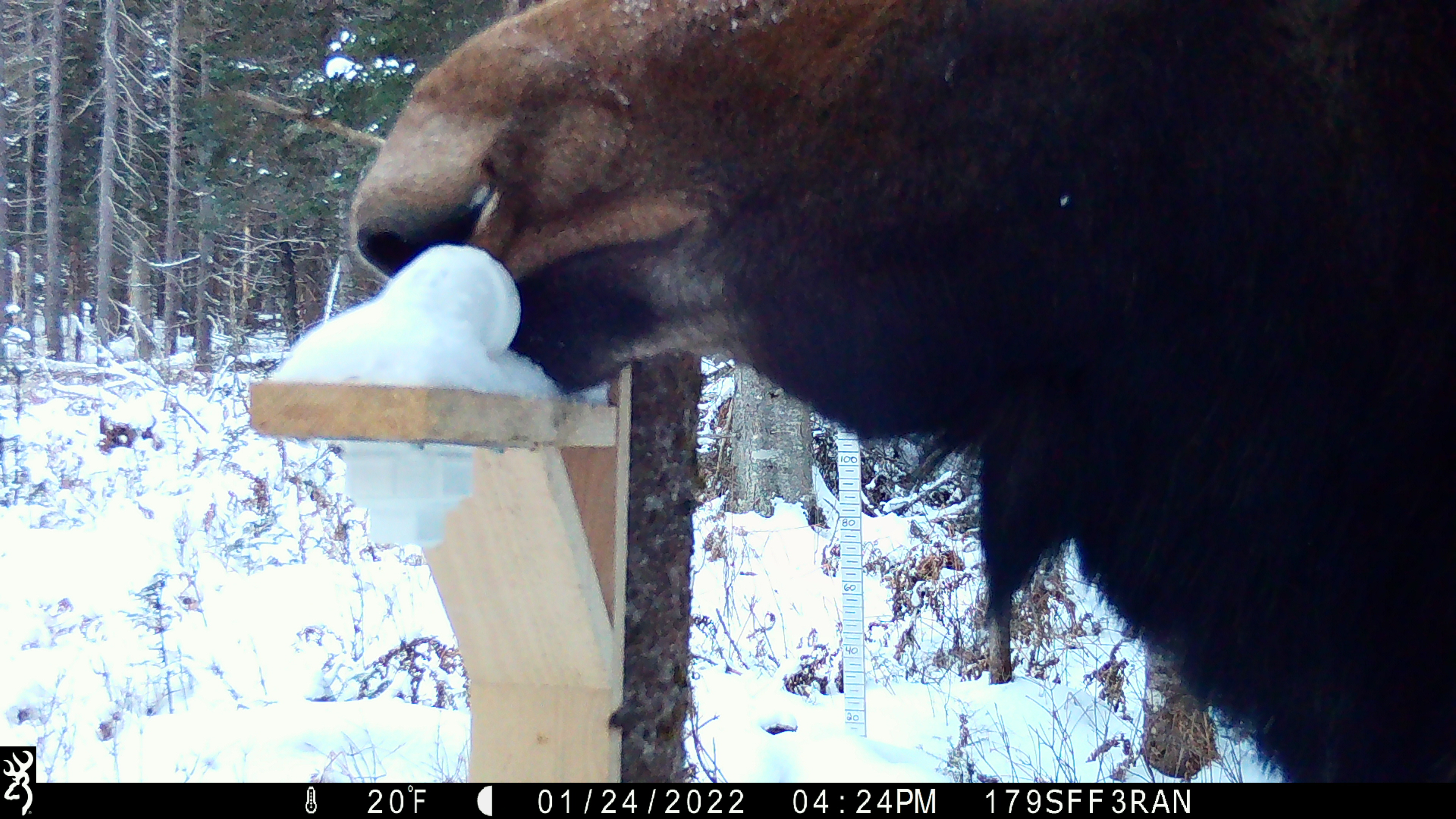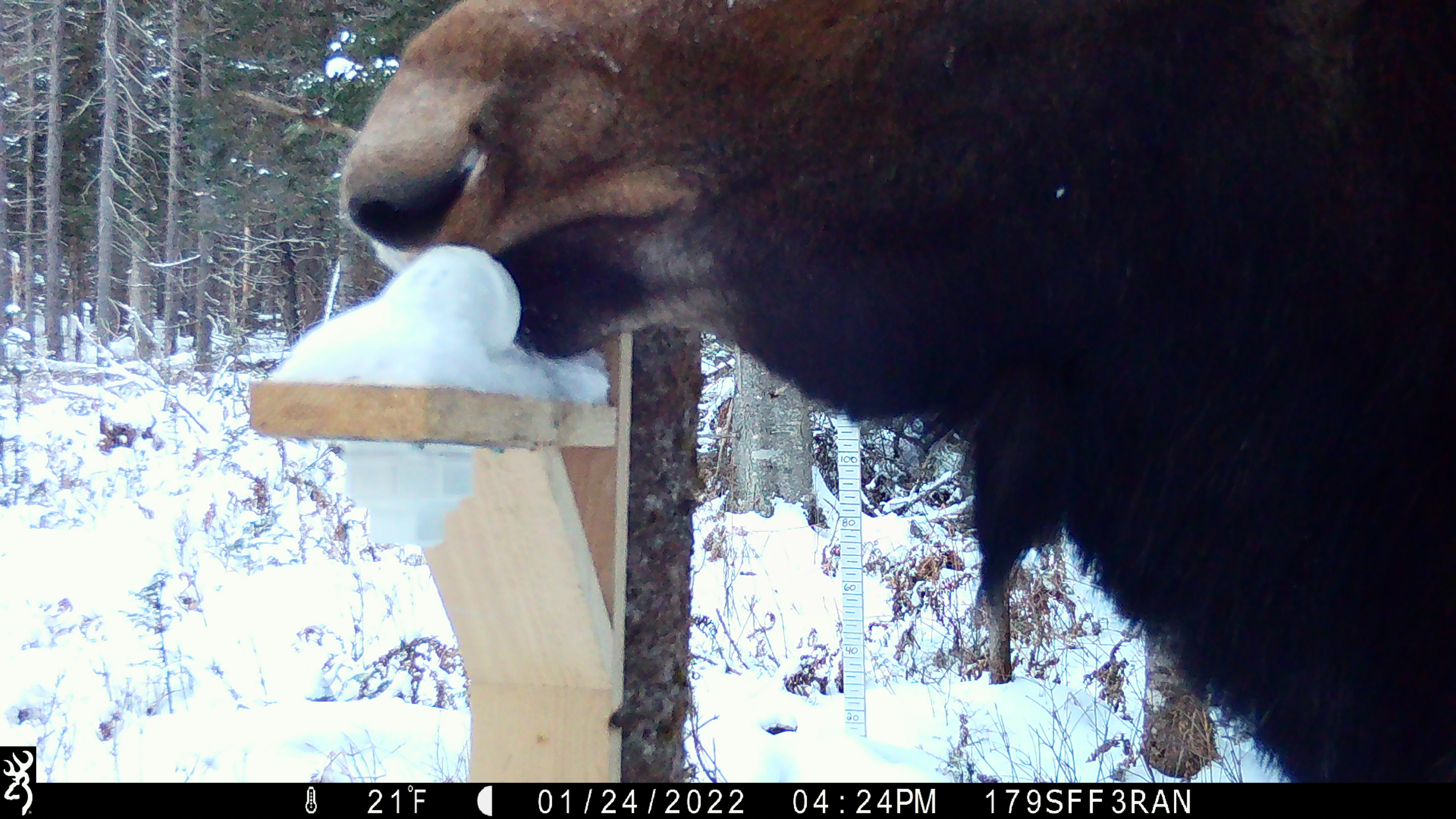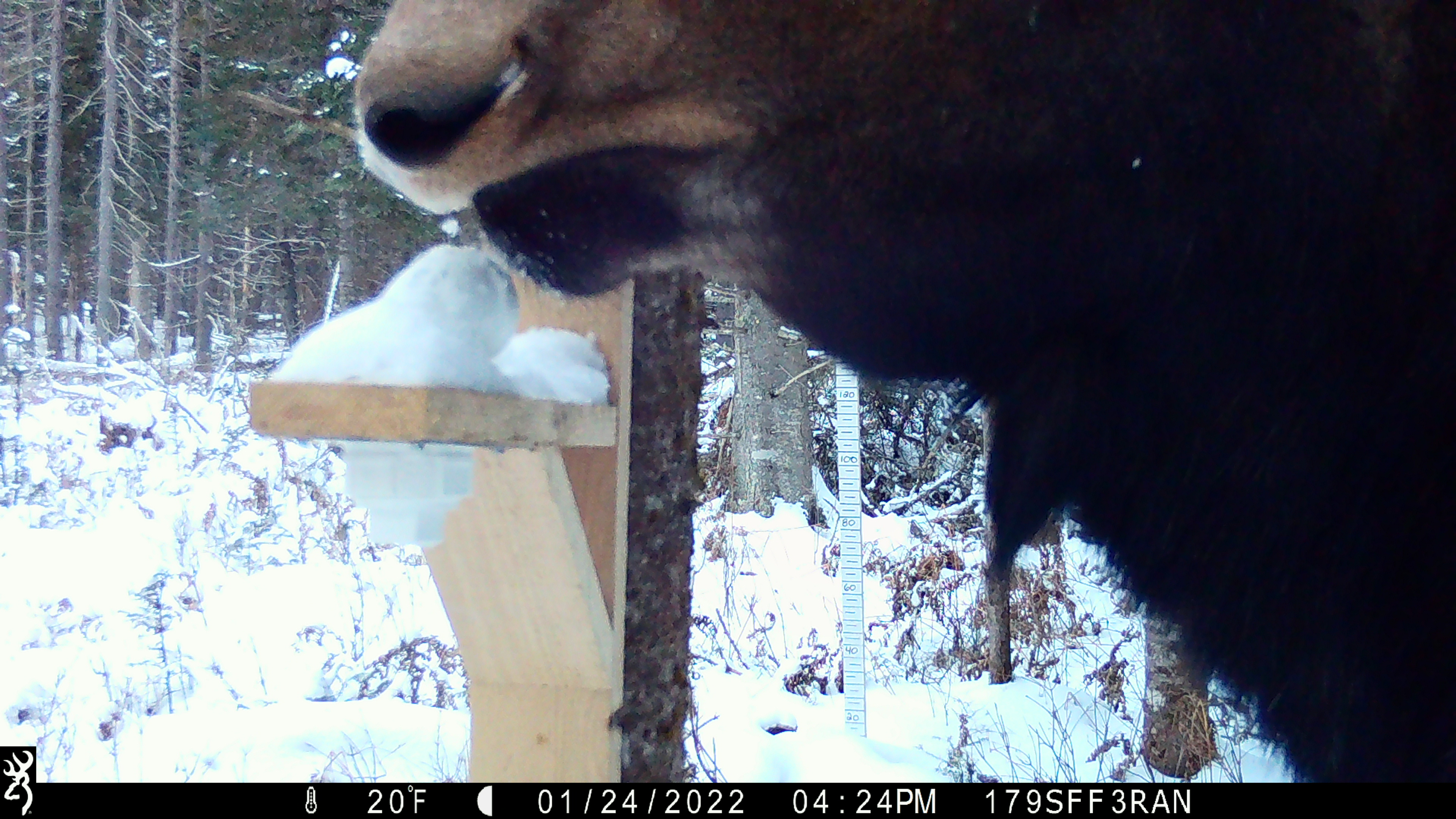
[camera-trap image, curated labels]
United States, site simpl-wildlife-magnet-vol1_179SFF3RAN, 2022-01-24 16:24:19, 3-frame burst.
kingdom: Animalia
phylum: Chordata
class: Mammalia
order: Artiodactyla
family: Cervidae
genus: Alces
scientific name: Alces alces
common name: moose